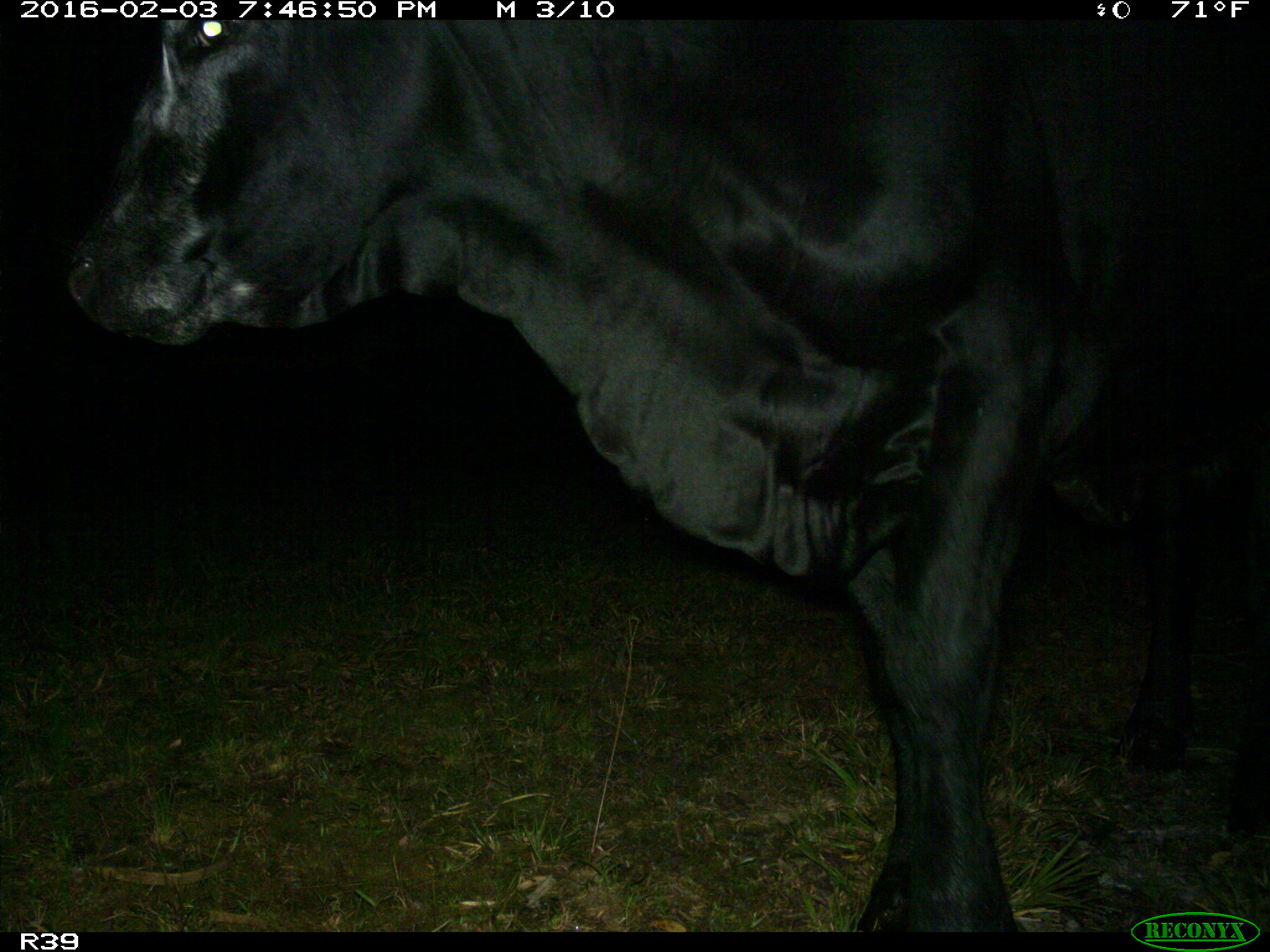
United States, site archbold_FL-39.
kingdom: Animalia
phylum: Chordata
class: Mammalia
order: Artiodactyla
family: Bovidae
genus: Bos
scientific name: Bos taurus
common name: domestic cow